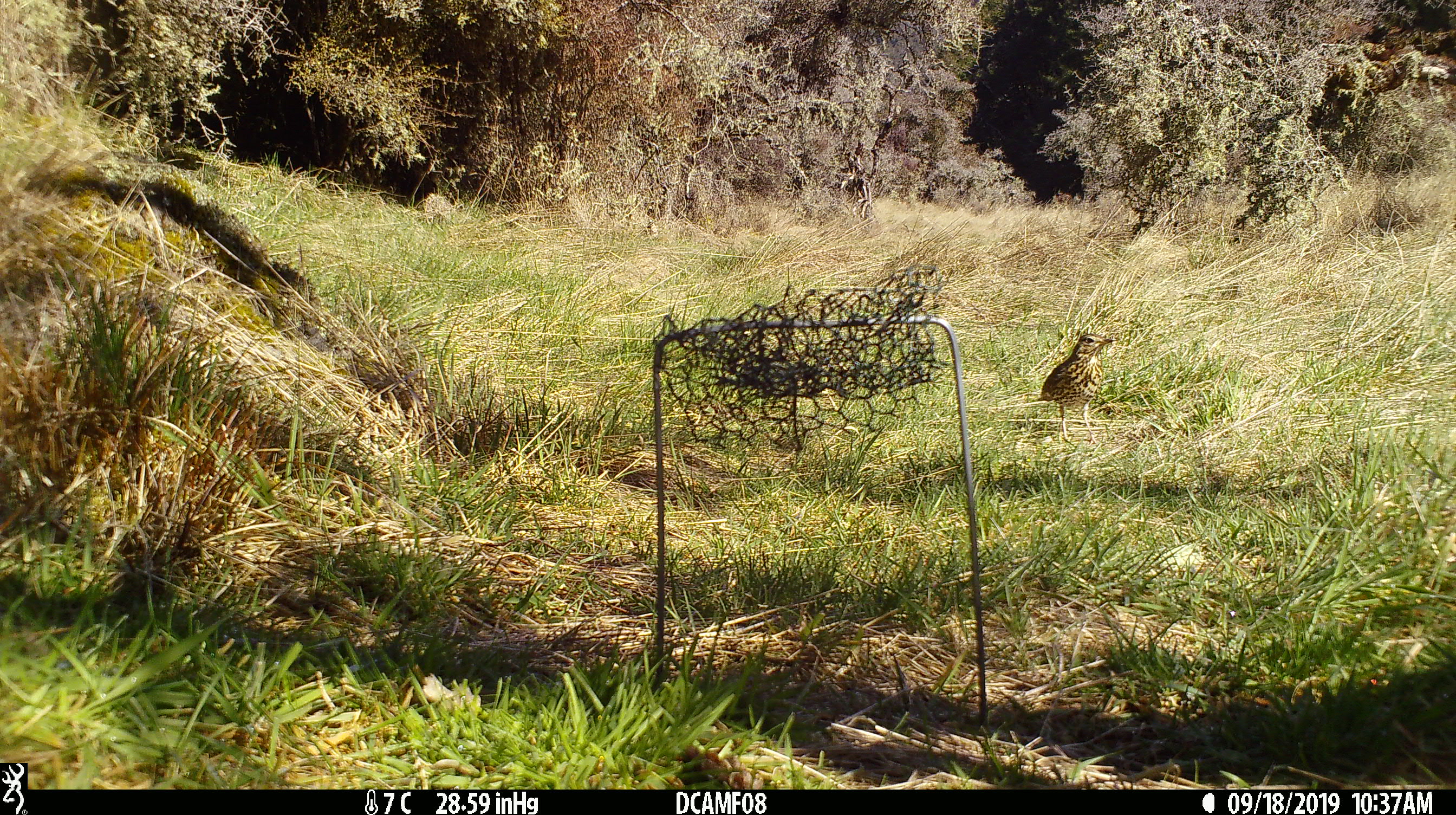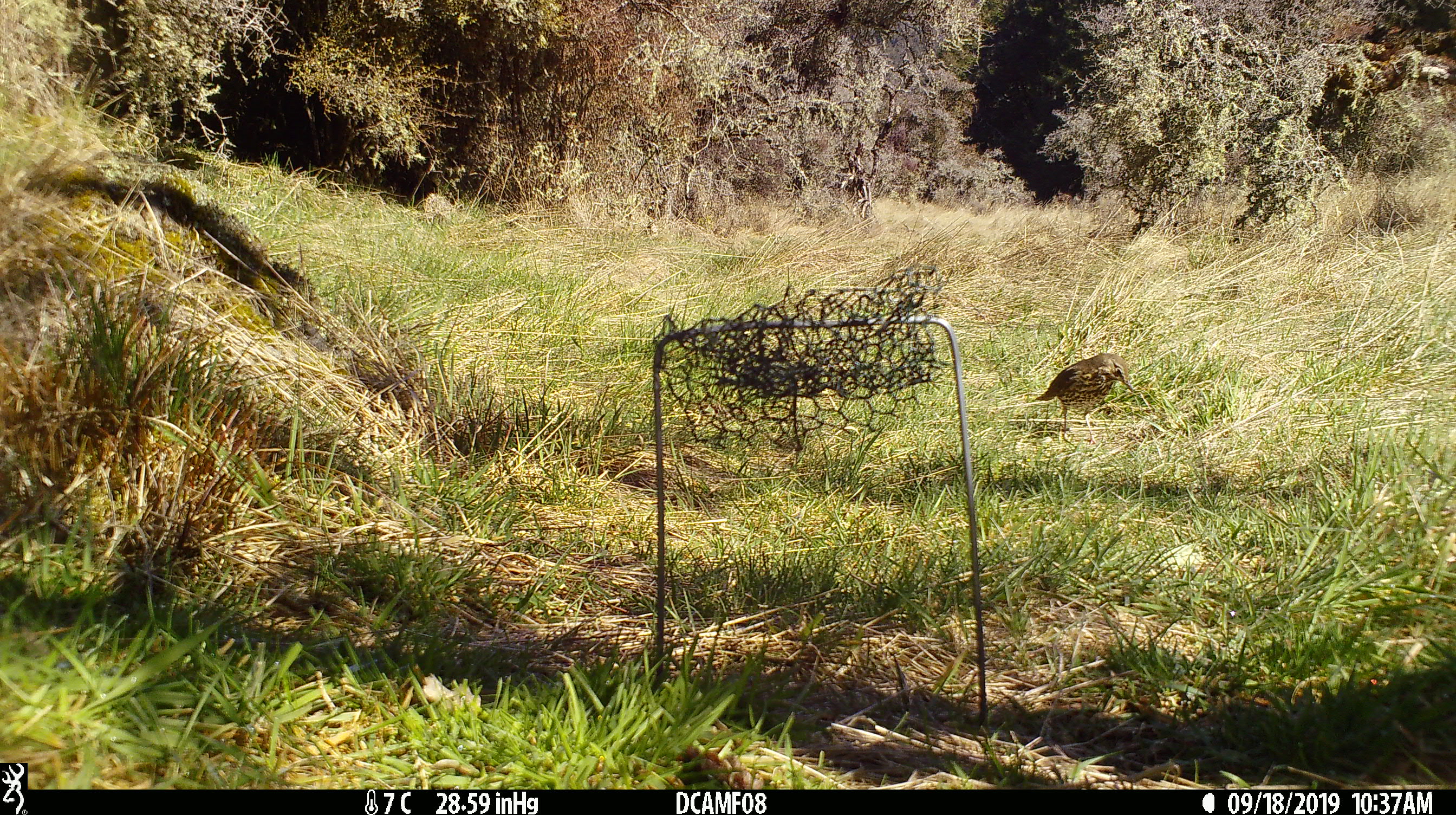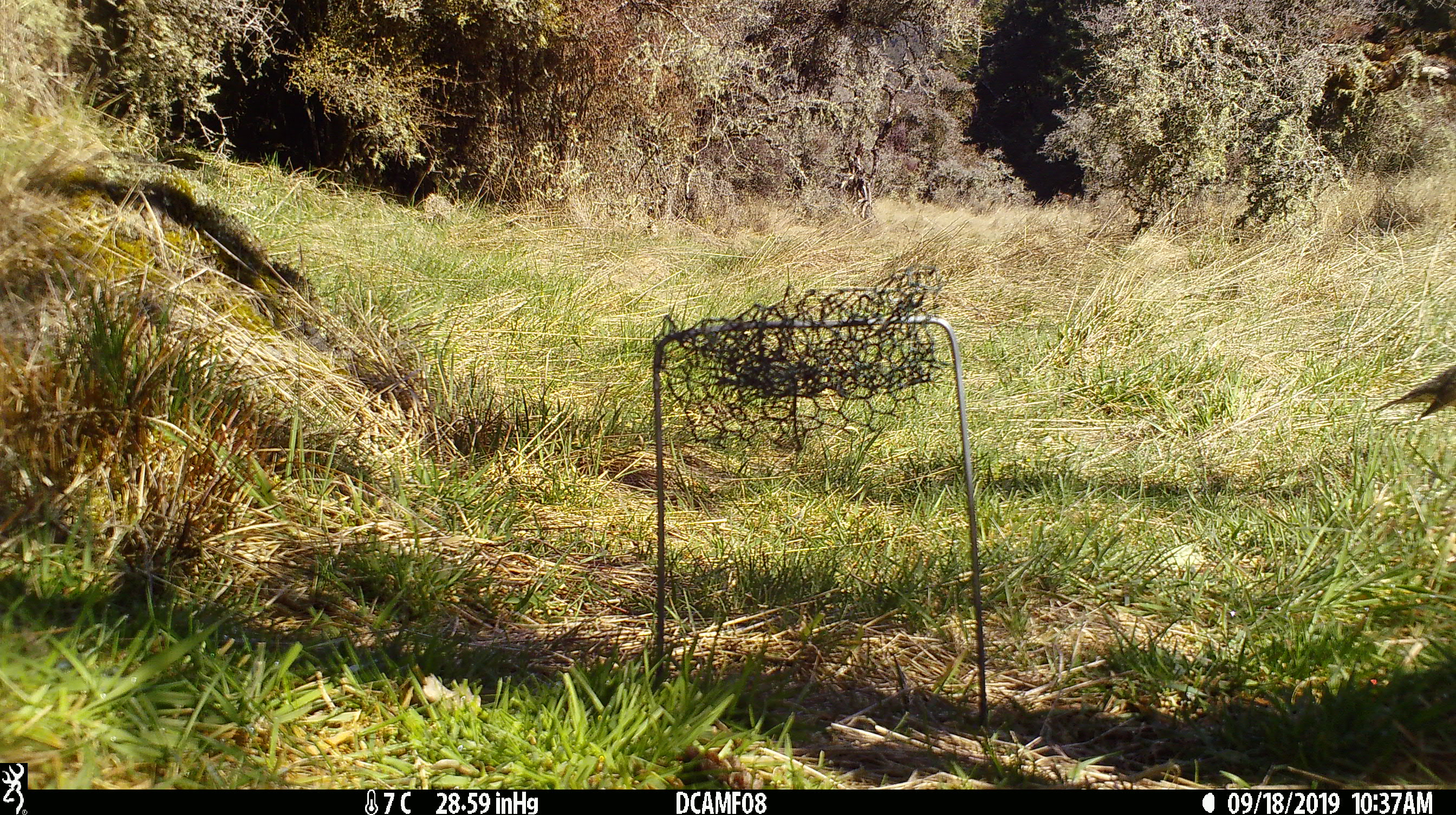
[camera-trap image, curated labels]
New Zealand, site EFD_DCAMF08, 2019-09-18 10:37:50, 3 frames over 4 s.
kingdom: Animalia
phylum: Chordata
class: Aves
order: Passeriformes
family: Turdidae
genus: Turdus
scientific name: Turdus philomelos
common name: song thrush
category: thrush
Thrush (song thrush) (Turdus philomelos).